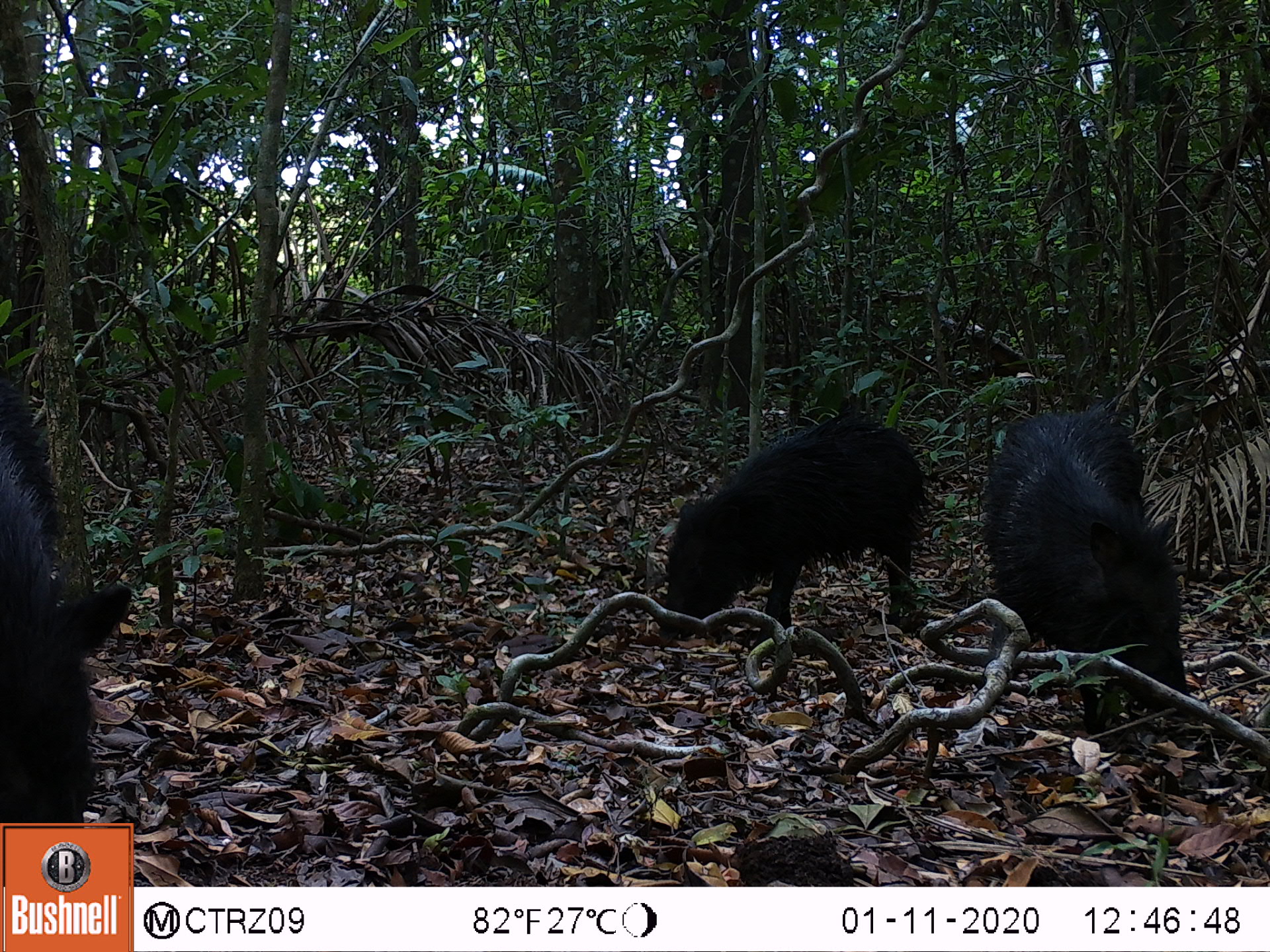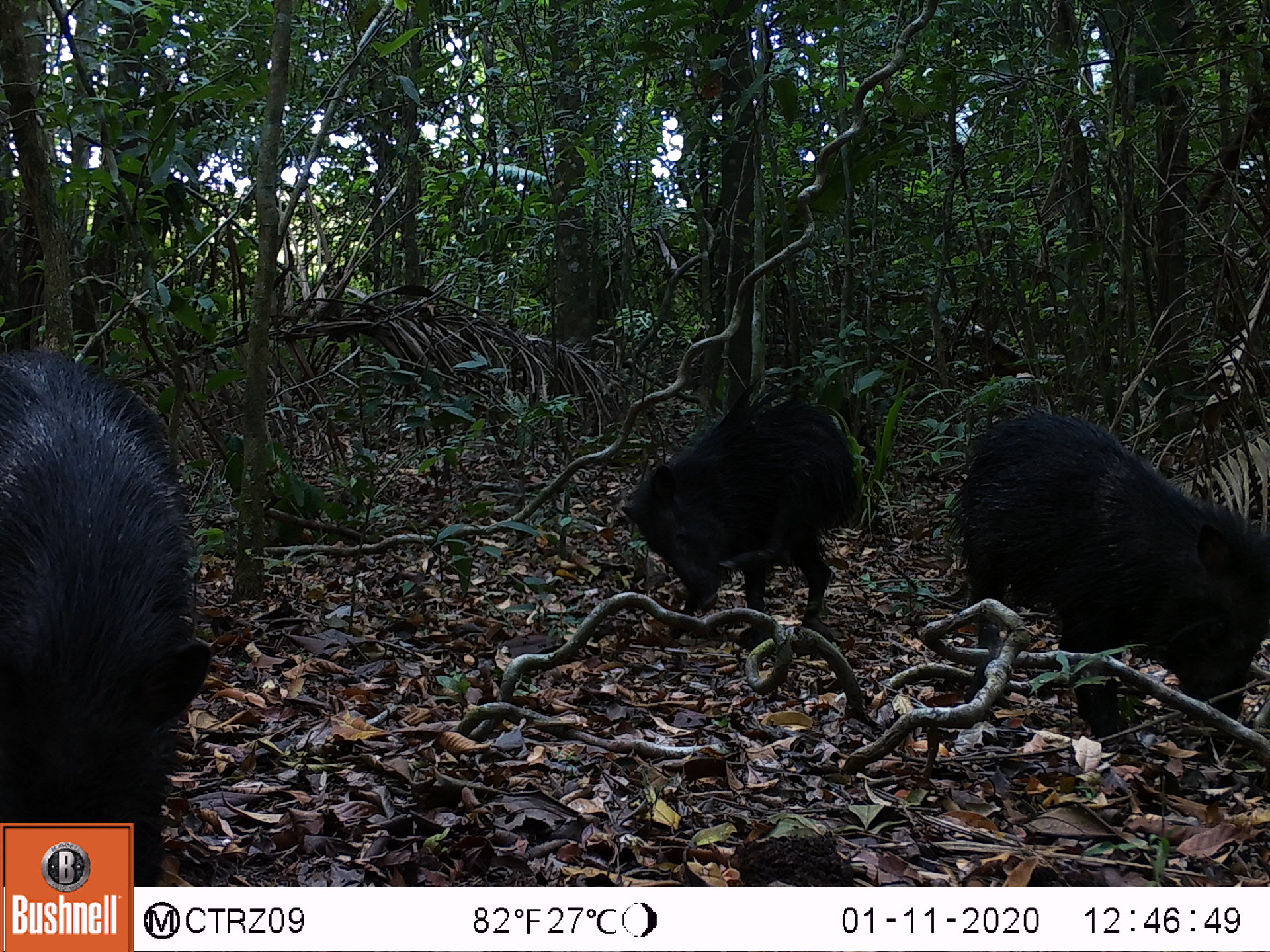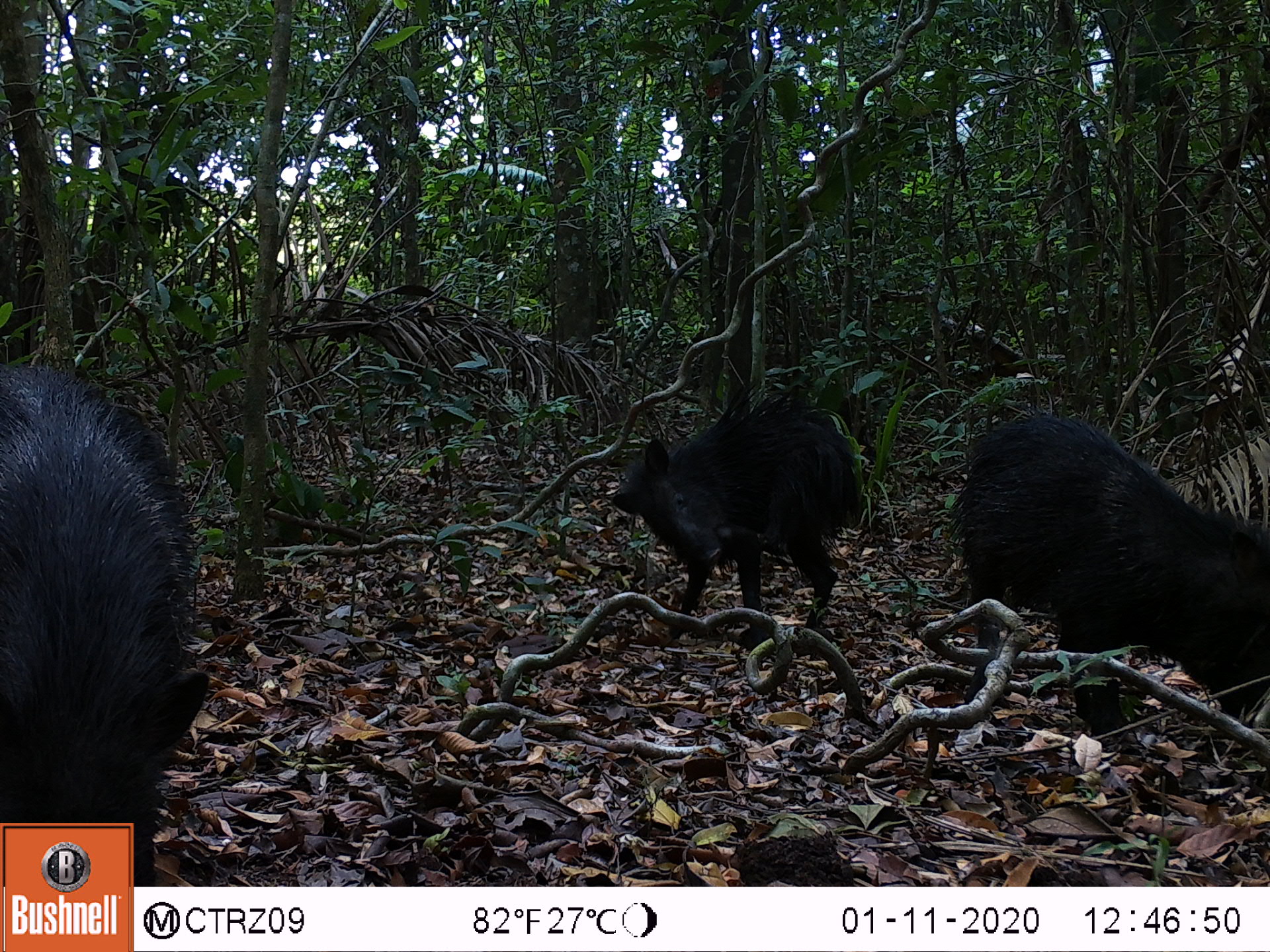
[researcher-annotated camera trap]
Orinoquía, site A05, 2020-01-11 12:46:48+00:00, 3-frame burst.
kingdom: Animalia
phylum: Chordata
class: Mammalia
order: Artiodactyla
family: Tayassuidae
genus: Pecari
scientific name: Pecari tajacu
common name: collared peccary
Collared peccary (Pecari tajacu).